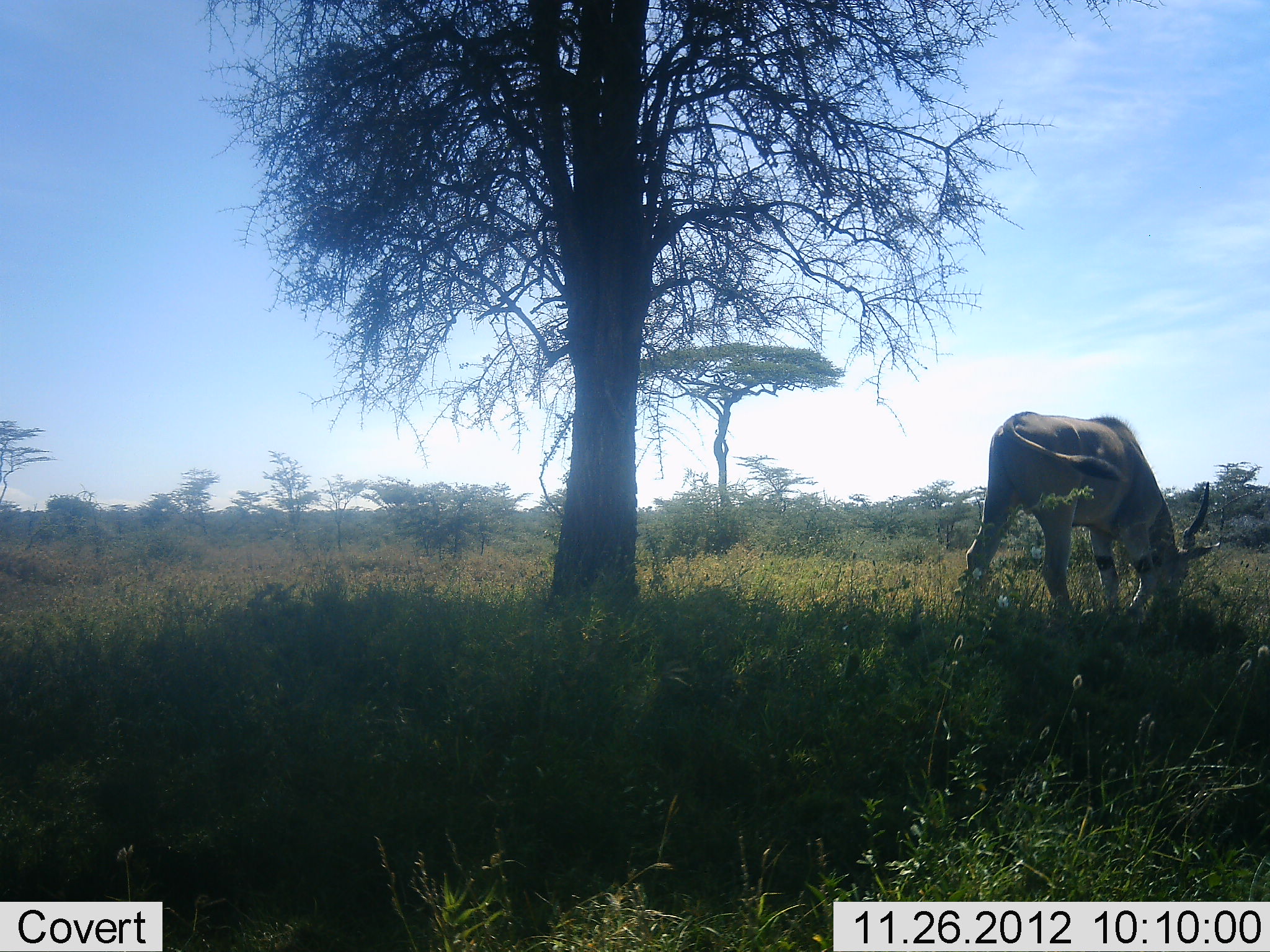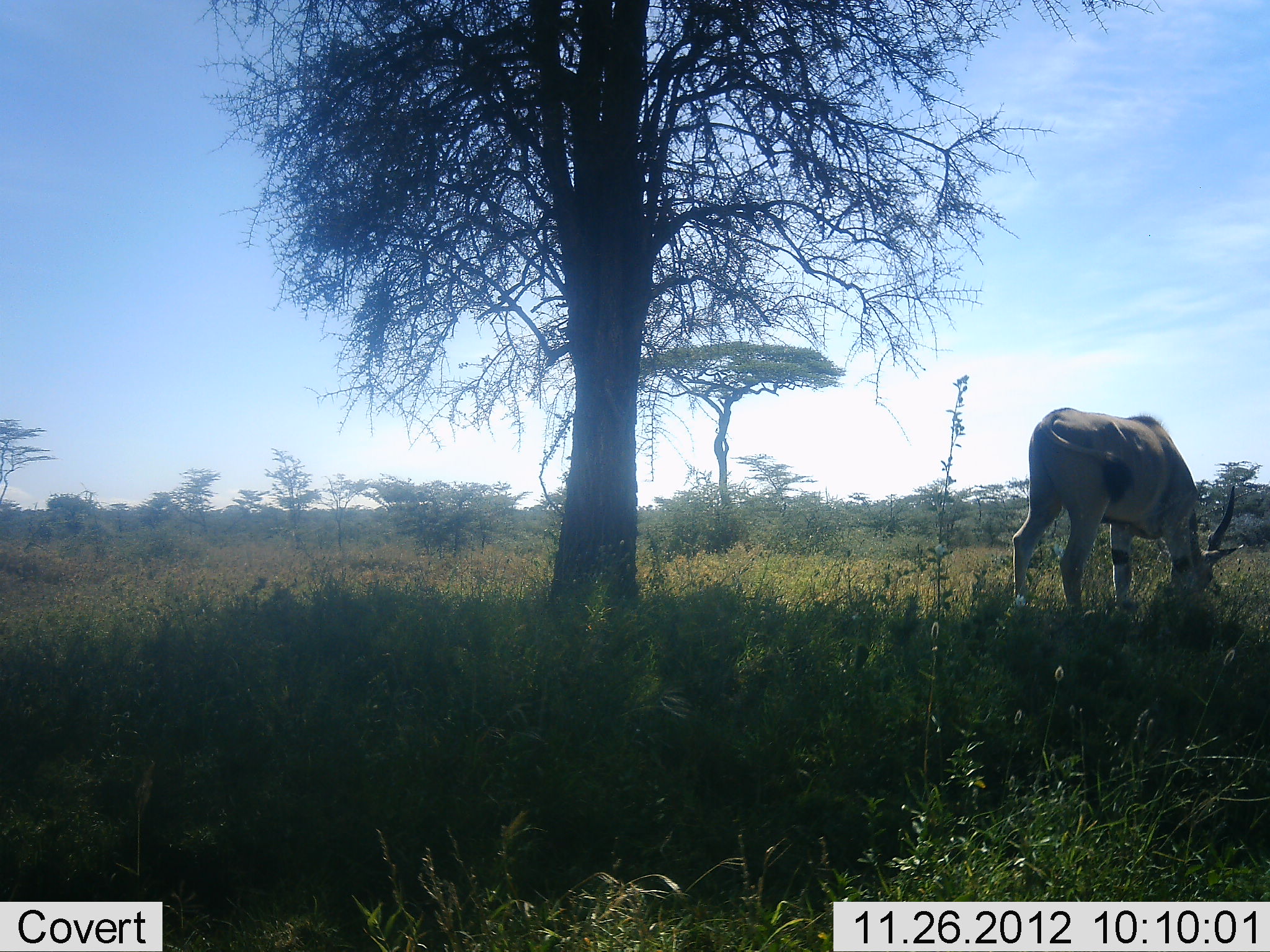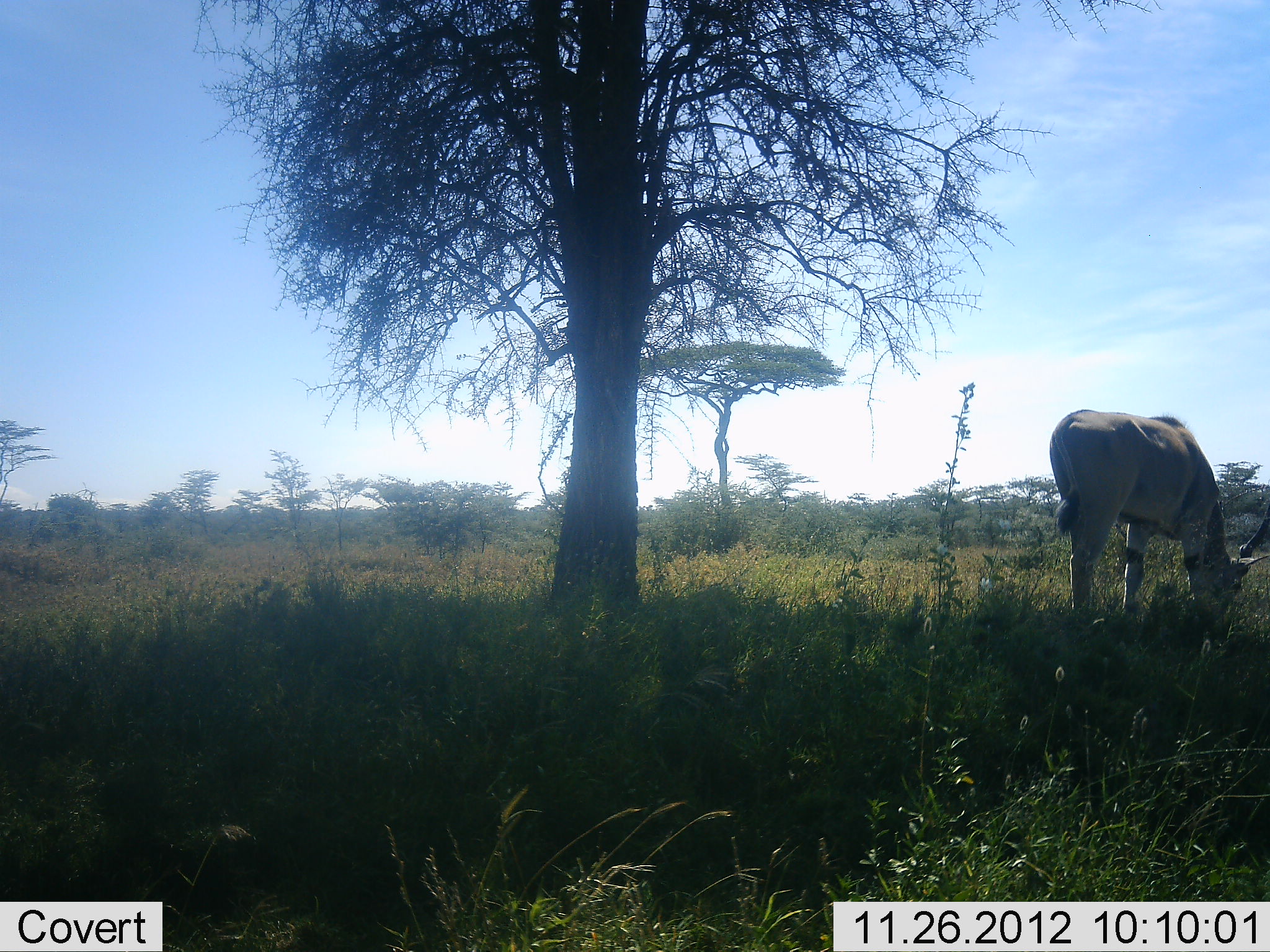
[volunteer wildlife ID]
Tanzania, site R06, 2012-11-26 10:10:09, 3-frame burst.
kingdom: Animalia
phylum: Chordata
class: Mammalia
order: Artiodactyla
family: Bovidae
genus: Tragelaphus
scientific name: Tragelaphus oryx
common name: eland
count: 1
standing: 20%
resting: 0%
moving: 0%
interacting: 0%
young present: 0%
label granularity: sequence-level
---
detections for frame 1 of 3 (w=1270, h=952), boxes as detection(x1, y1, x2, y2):
animal: detection(951, 410, 1220, 629)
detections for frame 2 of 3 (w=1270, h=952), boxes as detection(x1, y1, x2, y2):
animal: detection(1013, 407, 1246, 620)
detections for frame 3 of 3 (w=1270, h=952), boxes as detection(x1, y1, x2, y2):
animal: detection(1050, 409, 1269, 637)